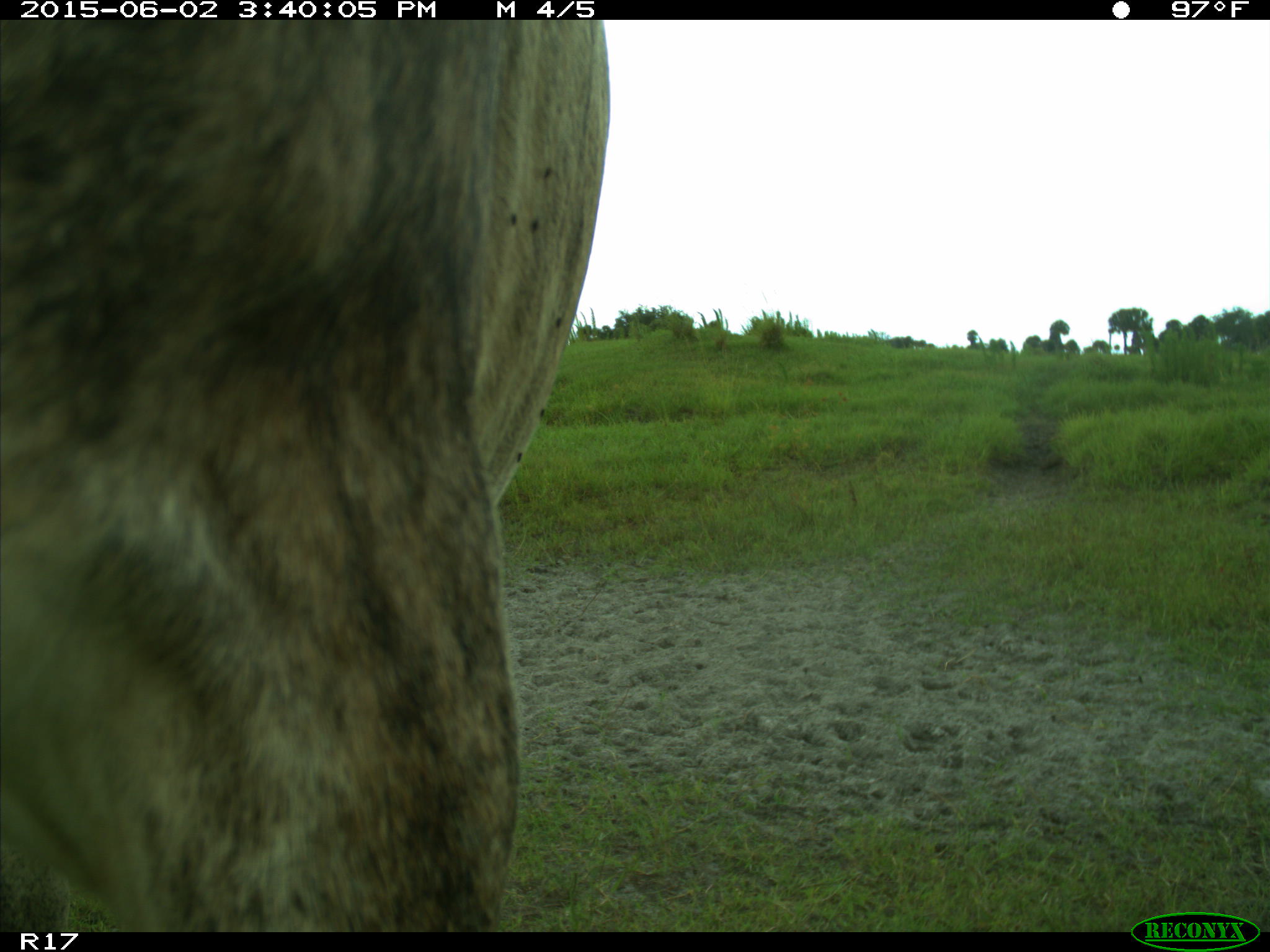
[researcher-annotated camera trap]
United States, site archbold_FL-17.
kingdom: Animalia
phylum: Chordata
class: Mammalia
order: Artiodactyla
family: Bovidae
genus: Bos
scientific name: Bos taurus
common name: domestic cow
Bos taurus (domestic cow).